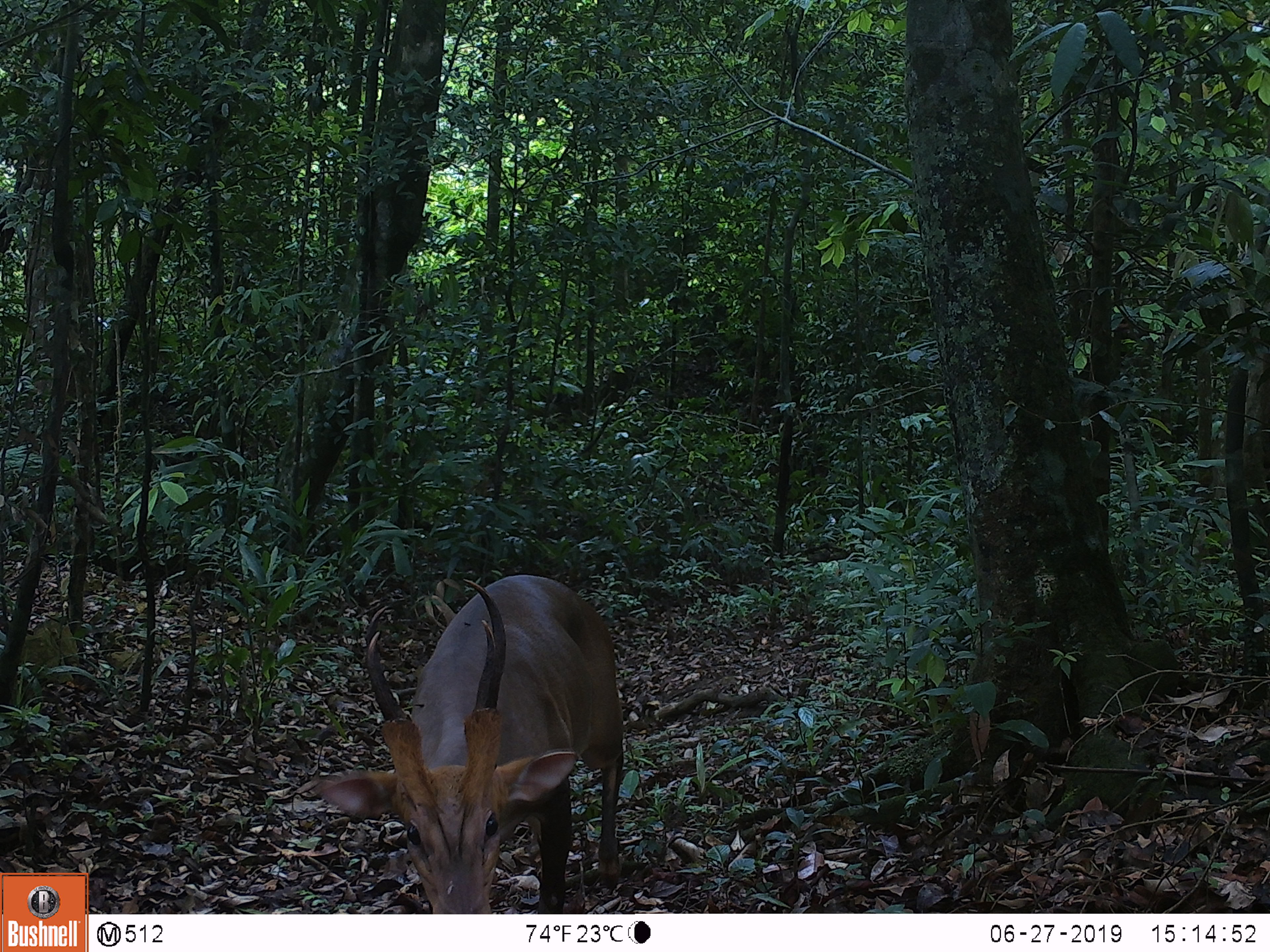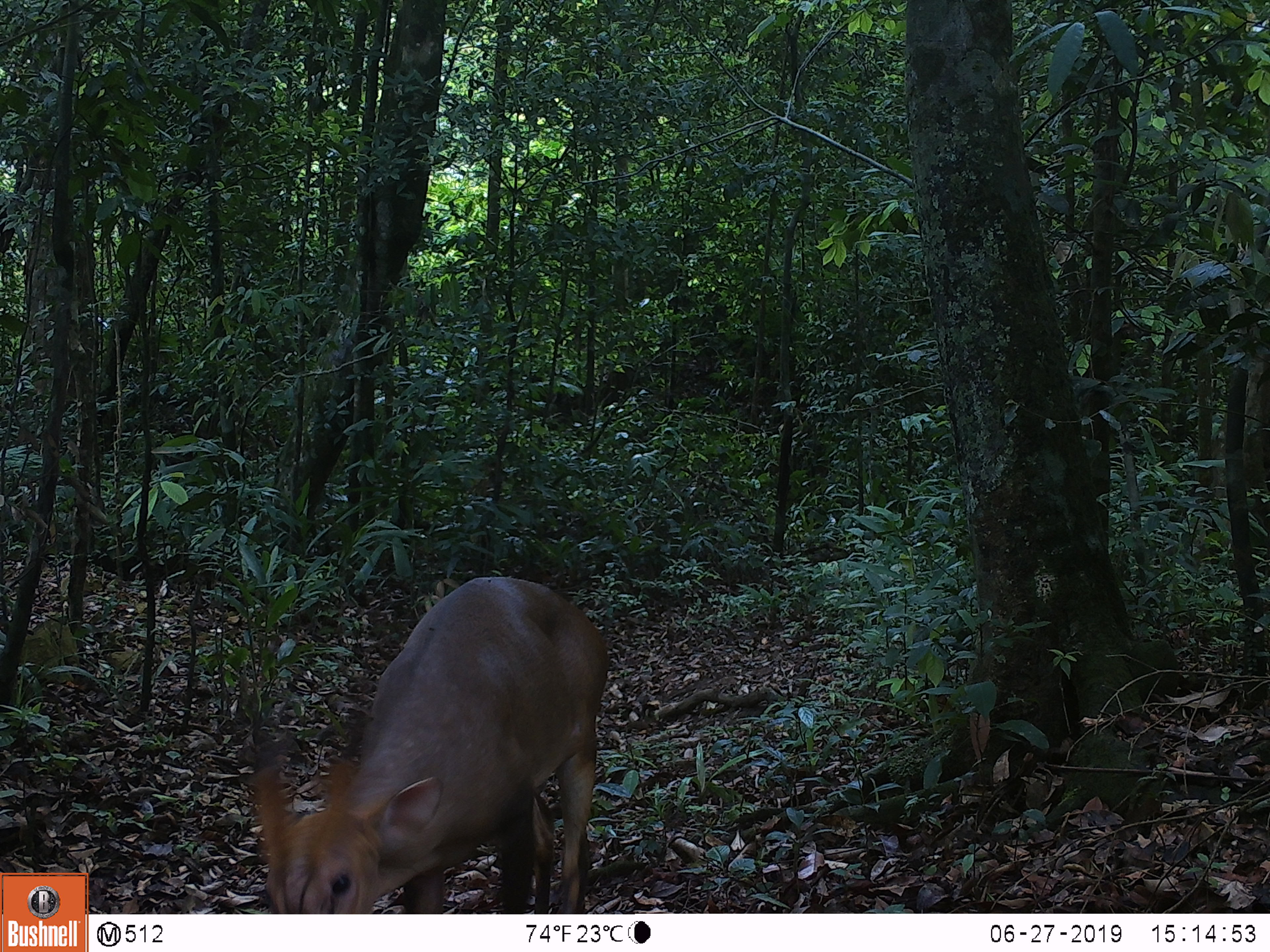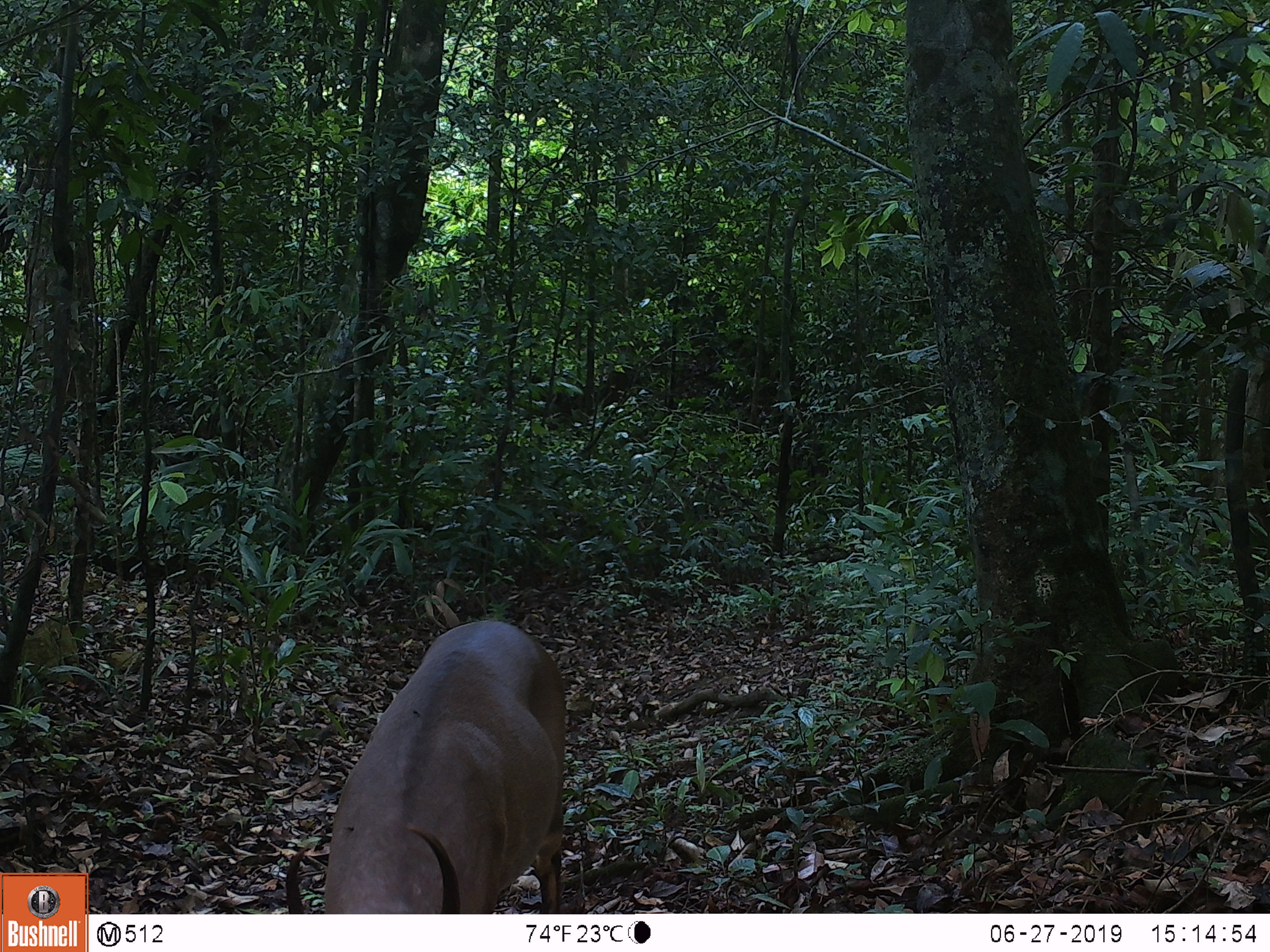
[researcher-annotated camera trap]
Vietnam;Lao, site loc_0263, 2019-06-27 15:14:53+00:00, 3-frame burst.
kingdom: Animalia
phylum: Chordata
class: Mammalia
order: Artiodactyla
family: Cervidae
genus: Muntiacus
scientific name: Muntiacus vuquangensis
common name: large-antlered muntjac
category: large antlered muntjac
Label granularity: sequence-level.